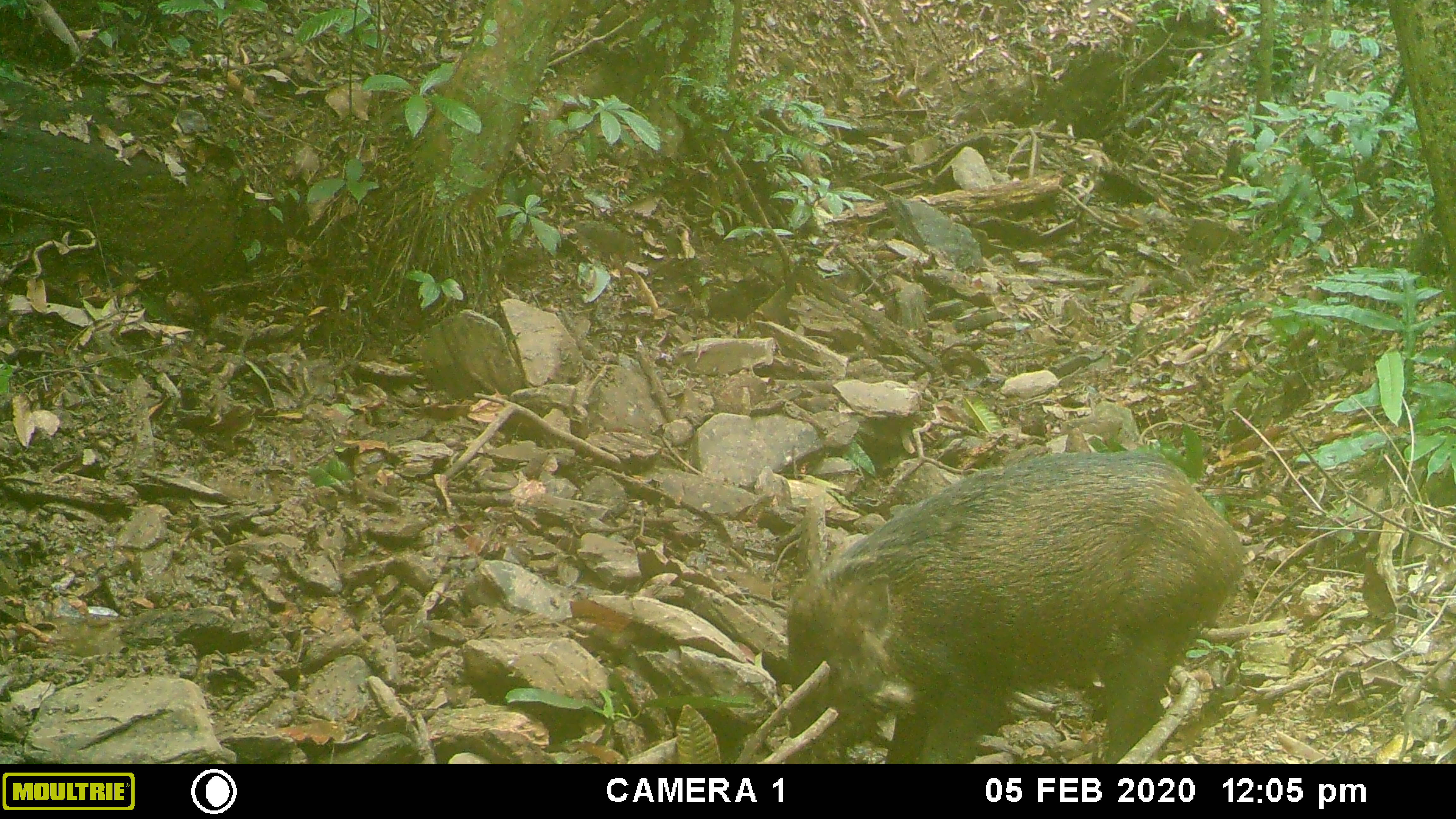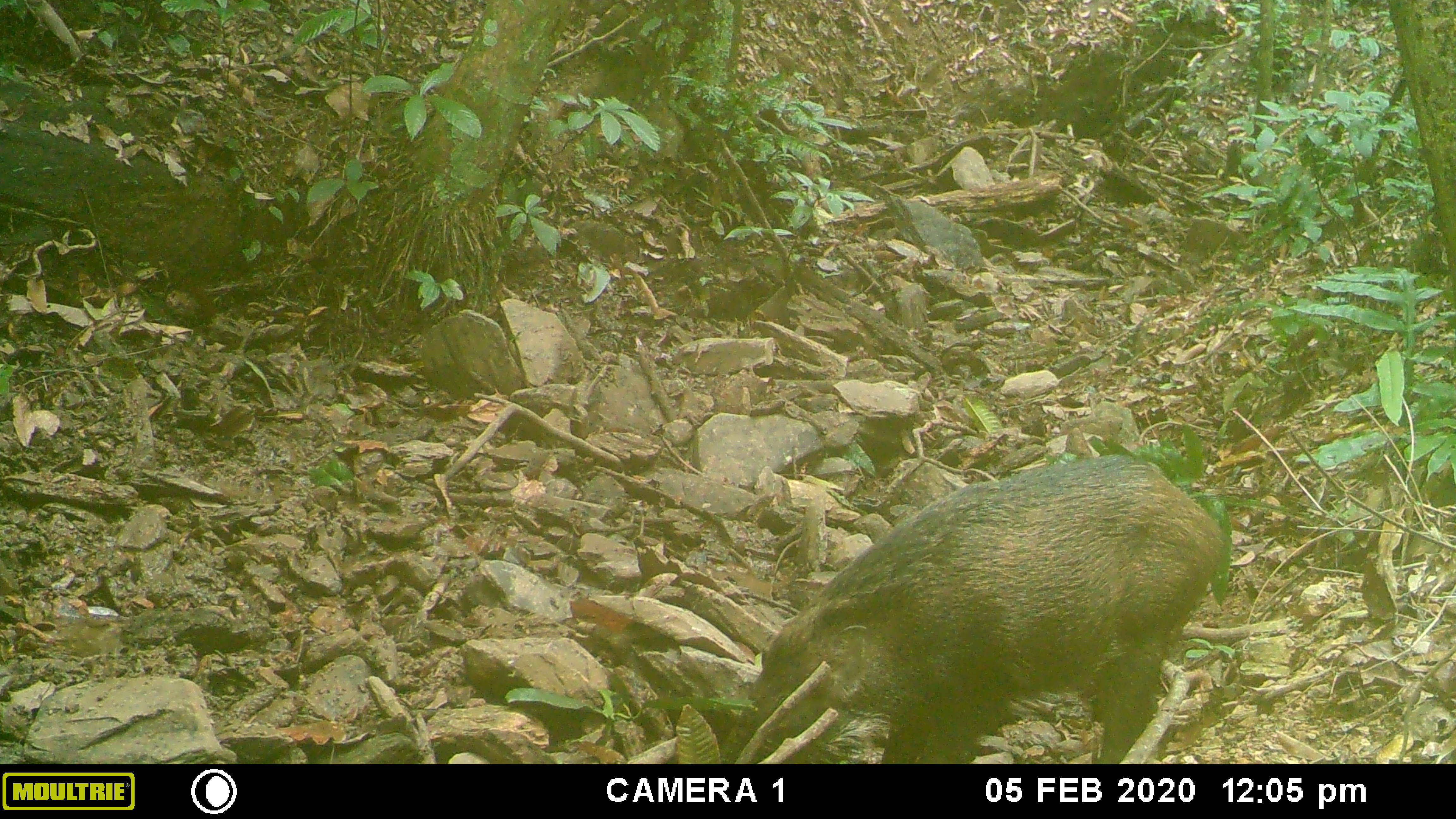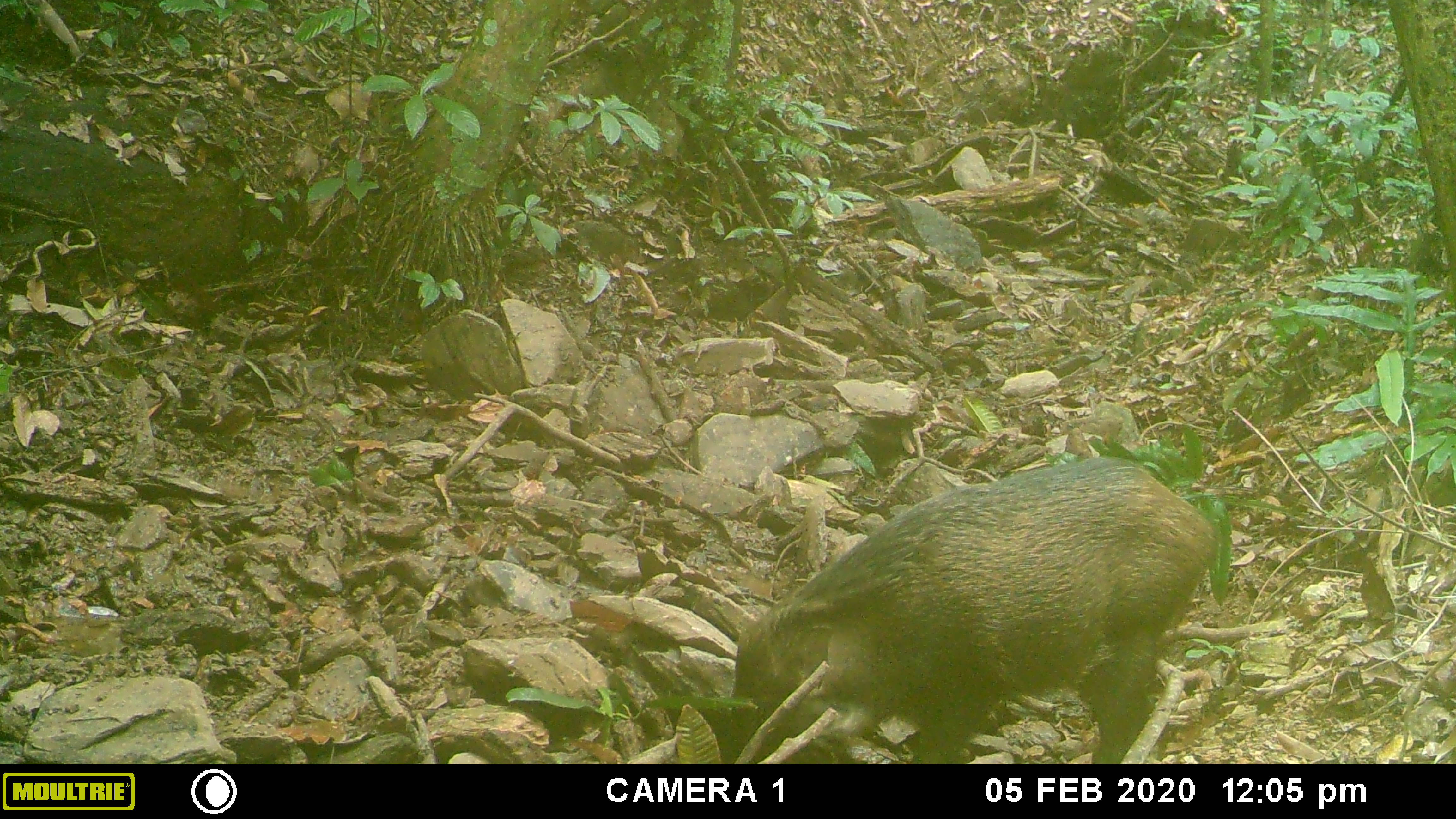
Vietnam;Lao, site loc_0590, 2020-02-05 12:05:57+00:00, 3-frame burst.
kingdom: Animalia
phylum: Chordata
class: Mammalia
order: Artiodactyla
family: Suidae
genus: Sus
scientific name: Sus scrofa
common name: eurasian wild pig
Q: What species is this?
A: Eurasian wild pig (Sus scrofa).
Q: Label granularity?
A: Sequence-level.